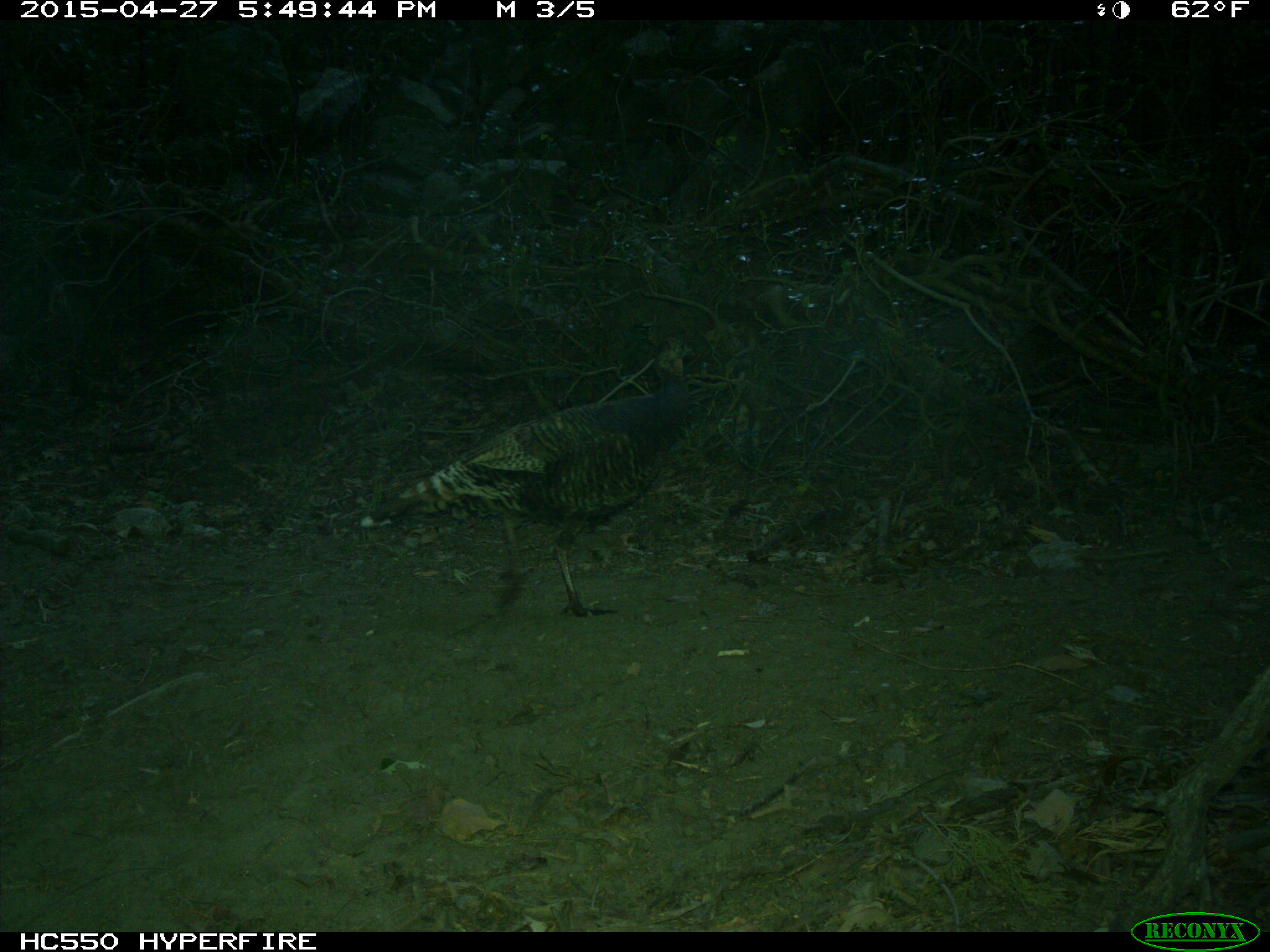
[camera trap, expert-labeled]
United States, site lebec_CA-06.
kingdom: Animalia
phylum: Chordata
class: Aves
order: Galliformes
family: Phasianidae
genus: Meleagris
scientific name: Meleagris gallopavo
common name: wild turkey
Meleagris gallopavo (wild turkey).